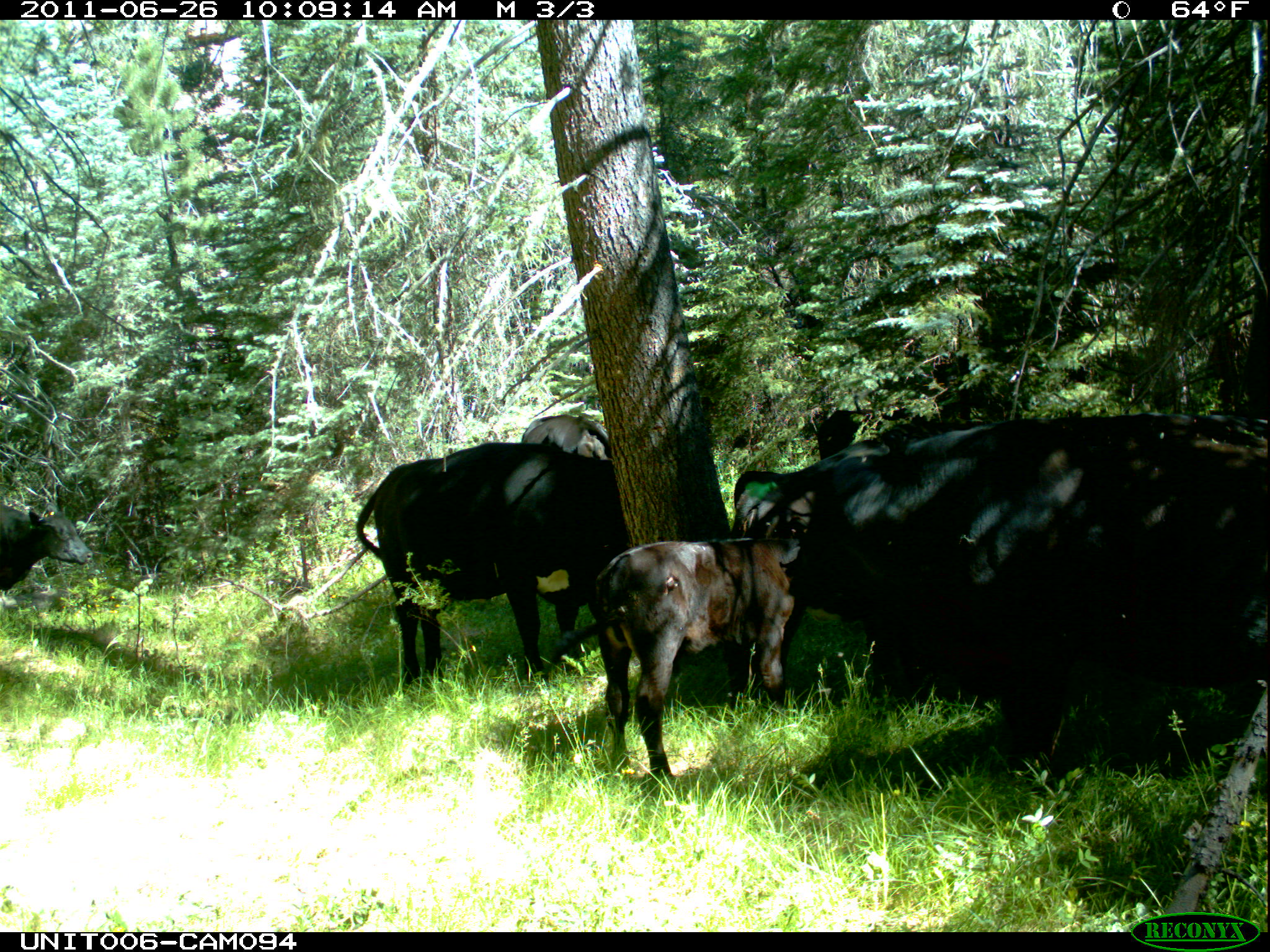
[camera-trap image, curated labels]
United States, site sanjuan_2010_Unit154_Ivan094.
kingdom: Animalia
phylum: Chordata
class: Mammalia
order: Artiodactyla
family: Bovidae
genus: Bos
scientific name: Bos taurus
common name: domestic cow